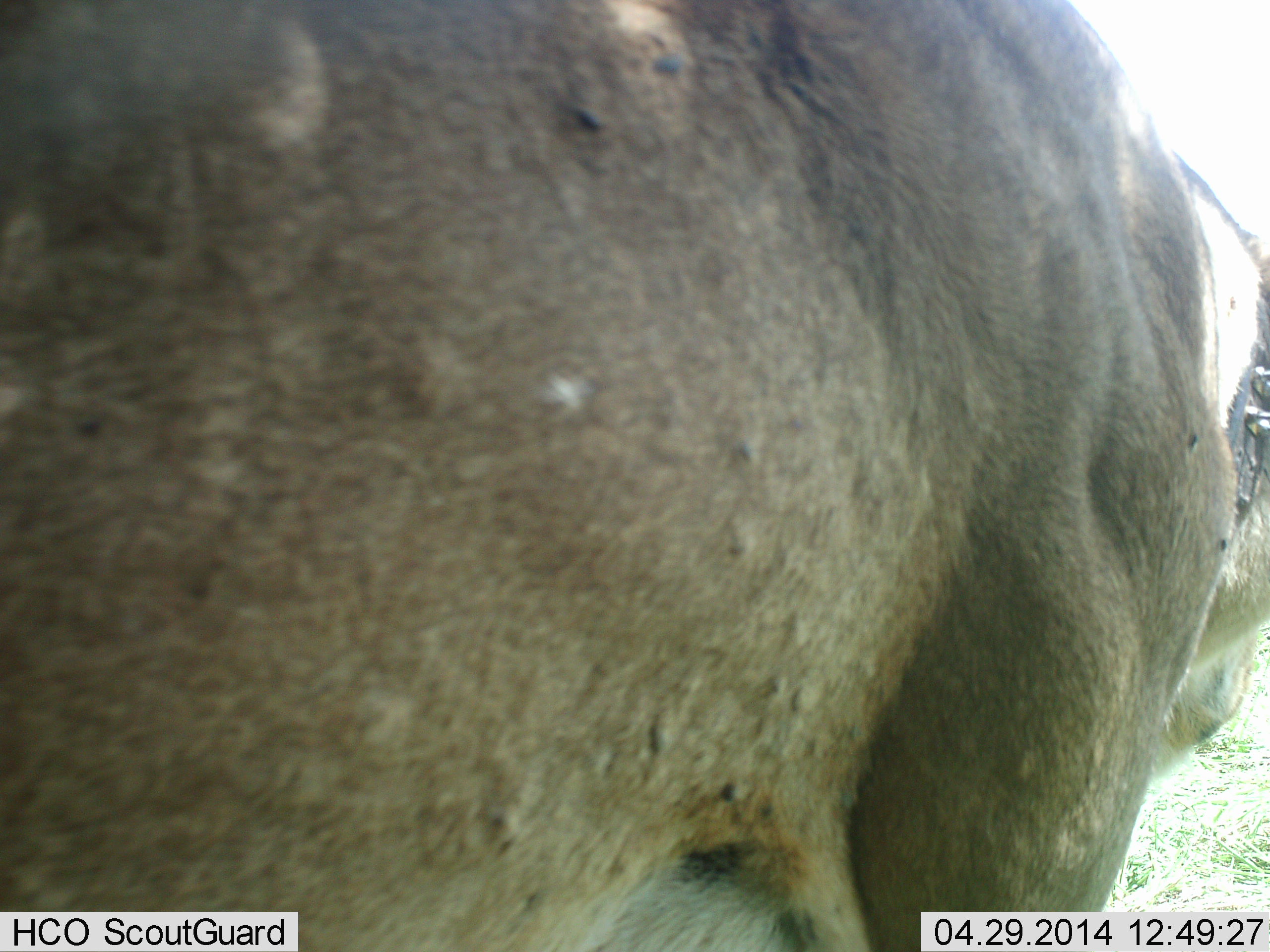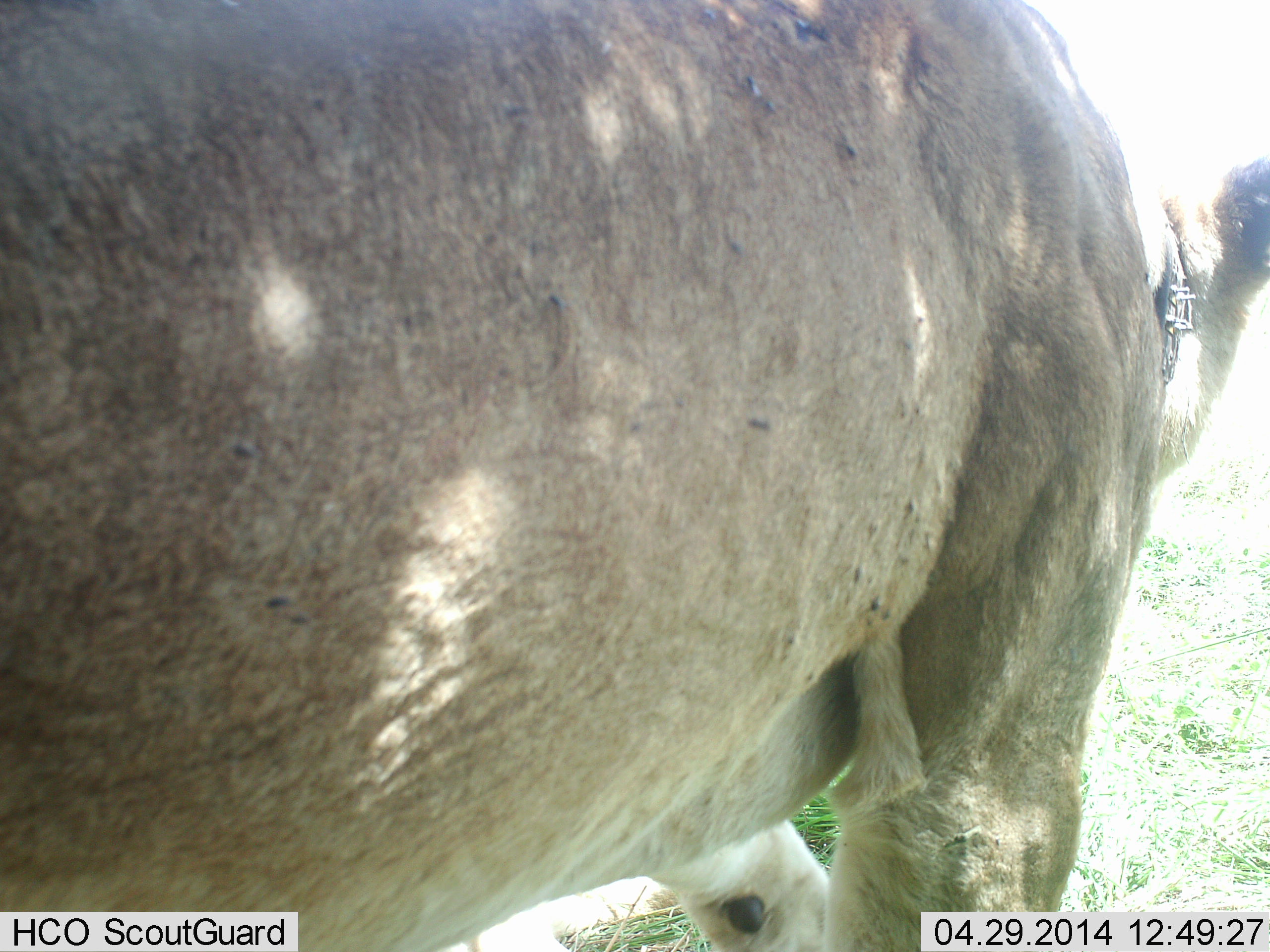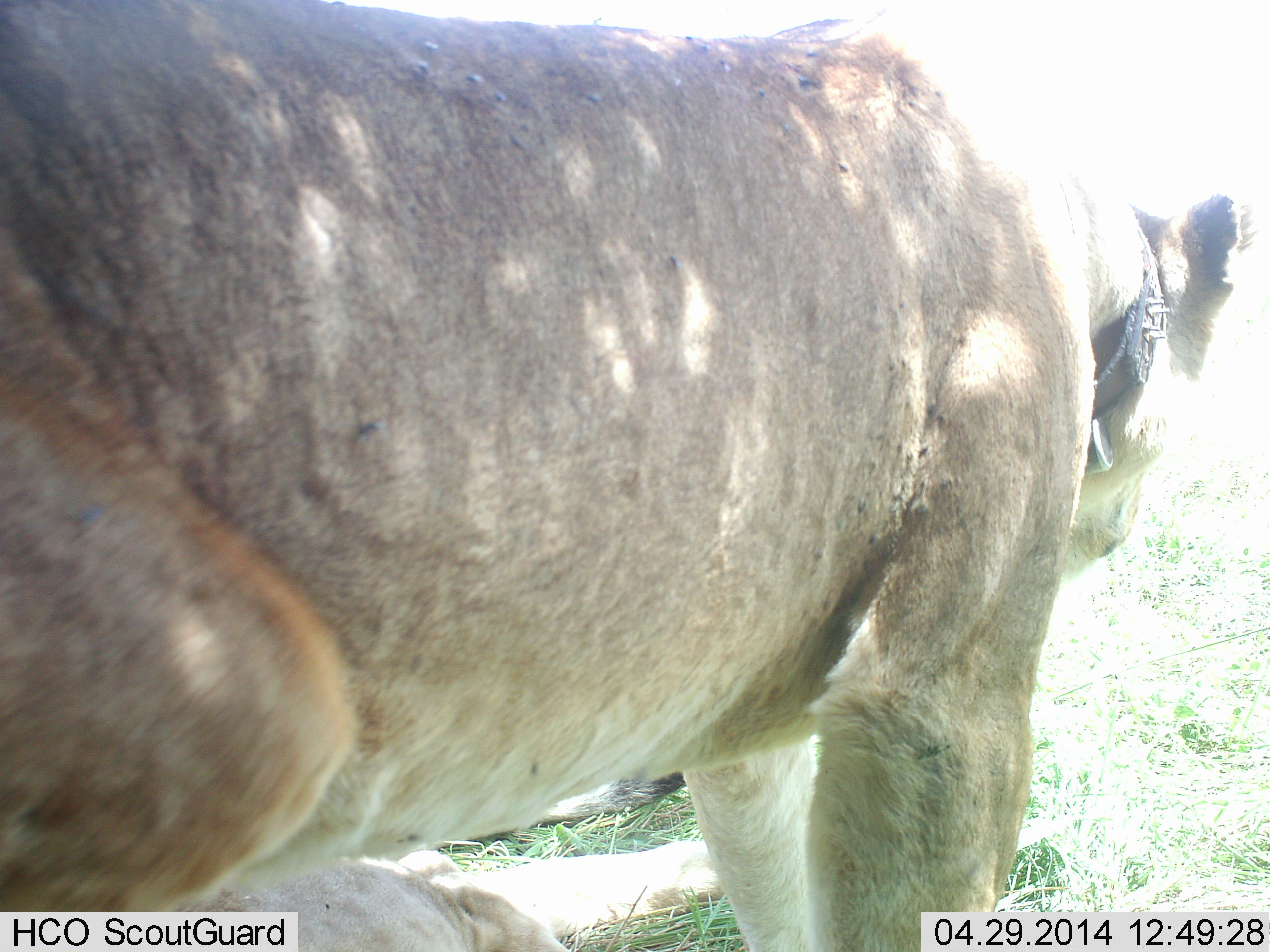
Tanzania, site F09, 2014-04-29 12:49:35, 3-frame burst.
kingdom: Animalia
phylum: Chordata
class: Mammalia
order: Carnivora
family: Felidae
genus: Panthera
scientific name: Panthera leo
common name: lion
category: lionfemale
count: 1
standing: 50%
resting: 10%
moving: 50%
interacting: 0%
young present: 0%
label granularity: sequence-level